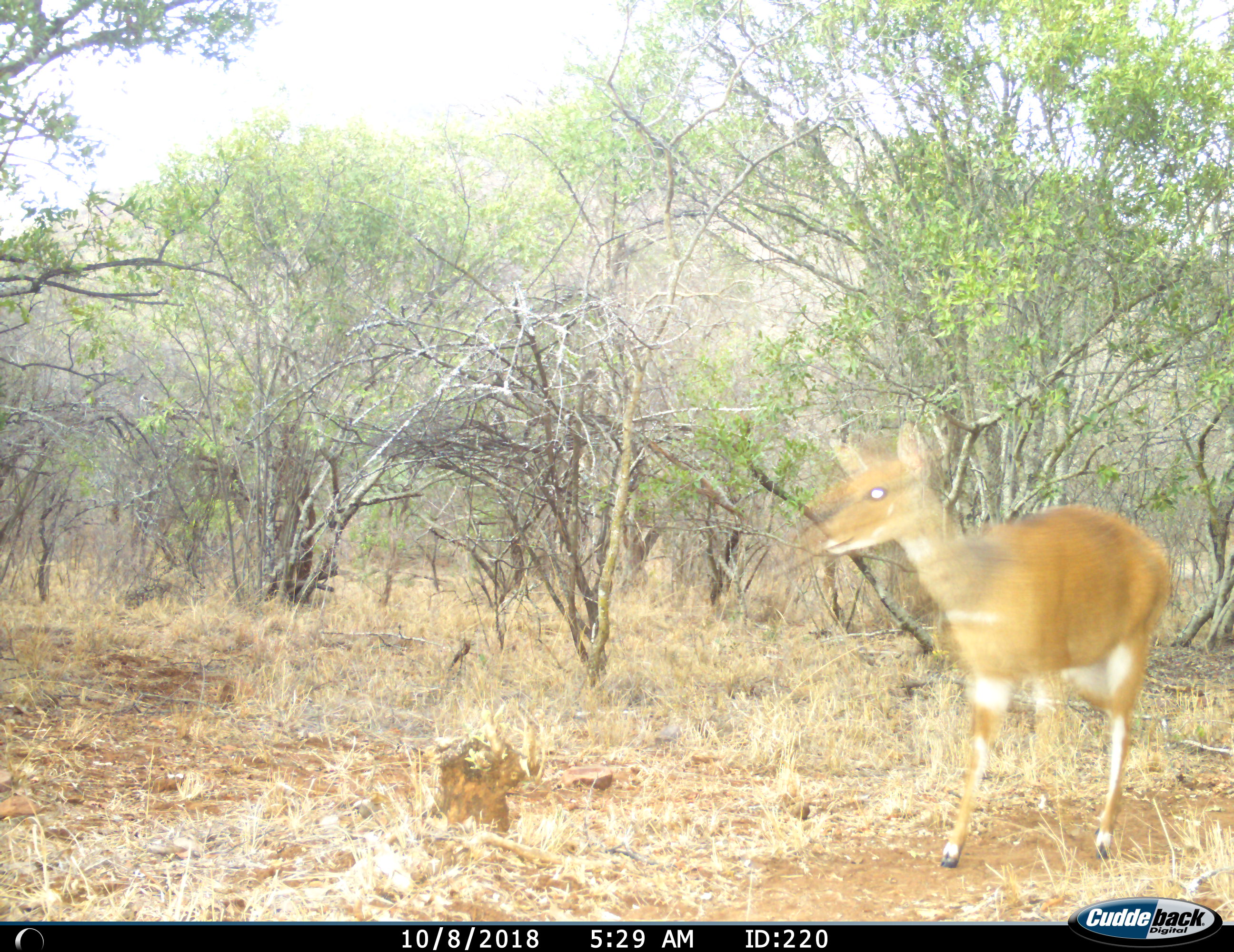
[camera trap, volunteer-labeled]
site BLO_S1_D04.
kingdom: Animalia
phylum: Chordata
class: Mammalia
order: Artiodactyla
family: Bovidae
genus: Tragelaphus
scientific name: Tragelaphus scriptus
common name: bushbuck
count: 1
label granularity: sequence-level